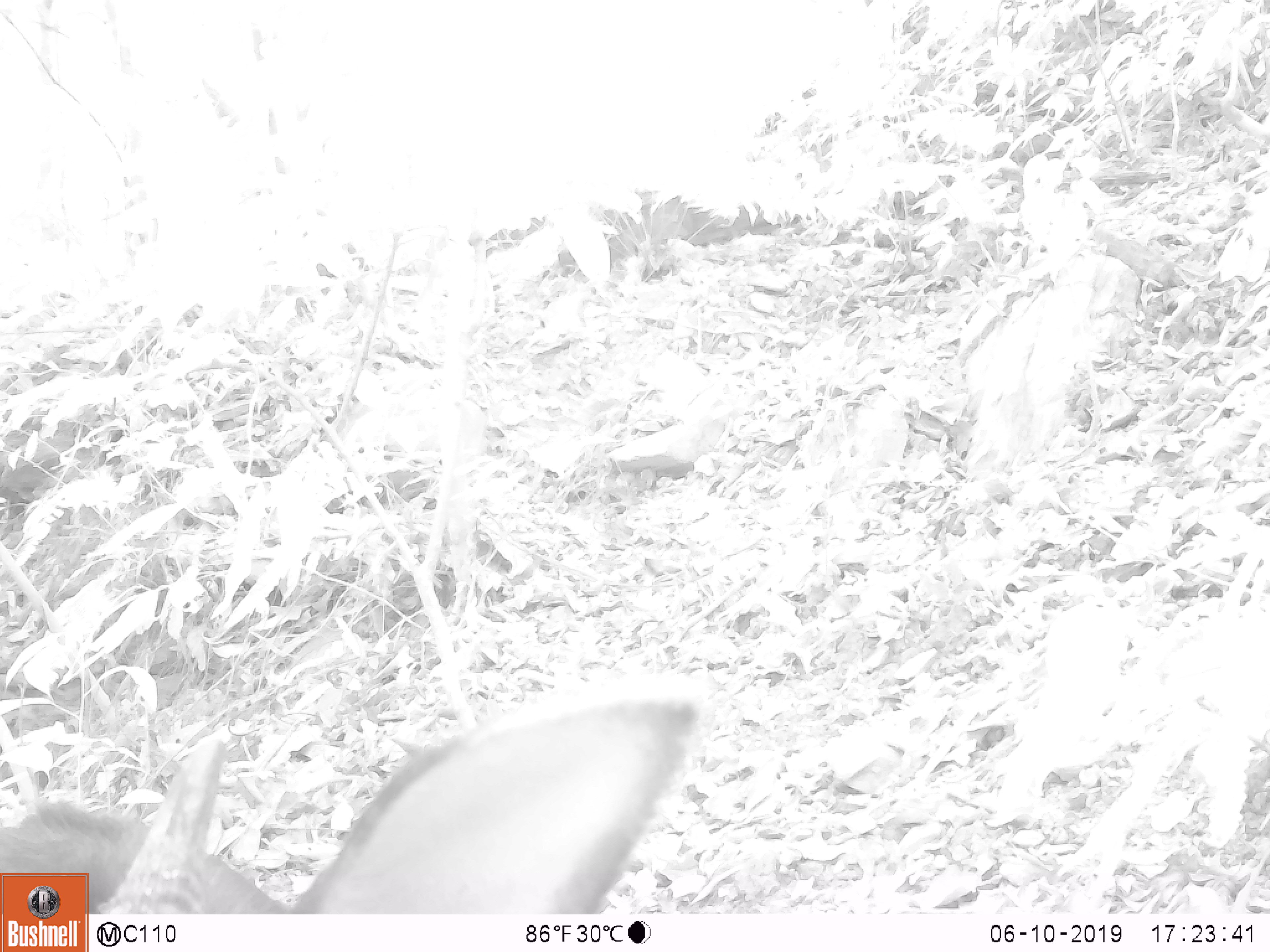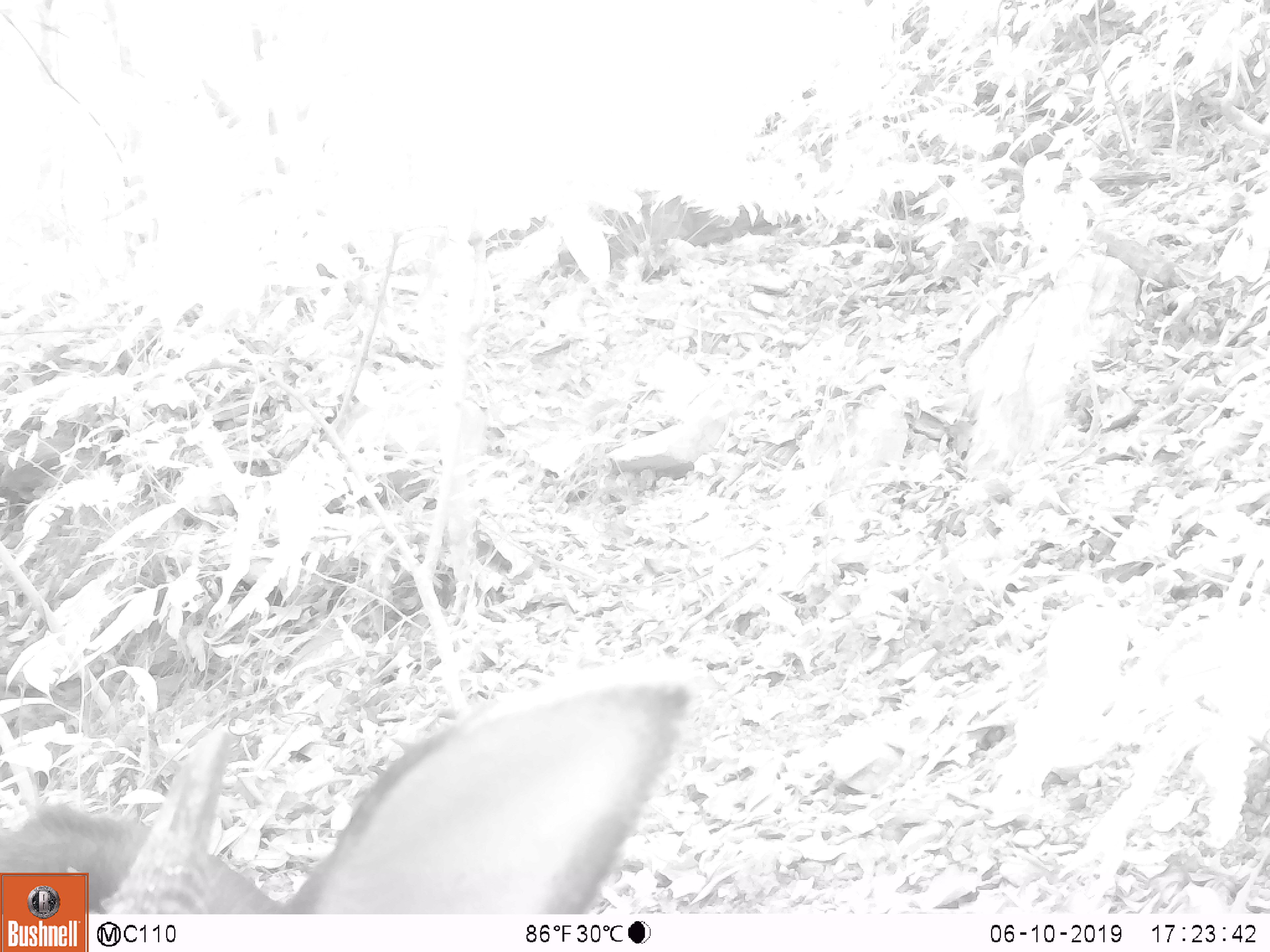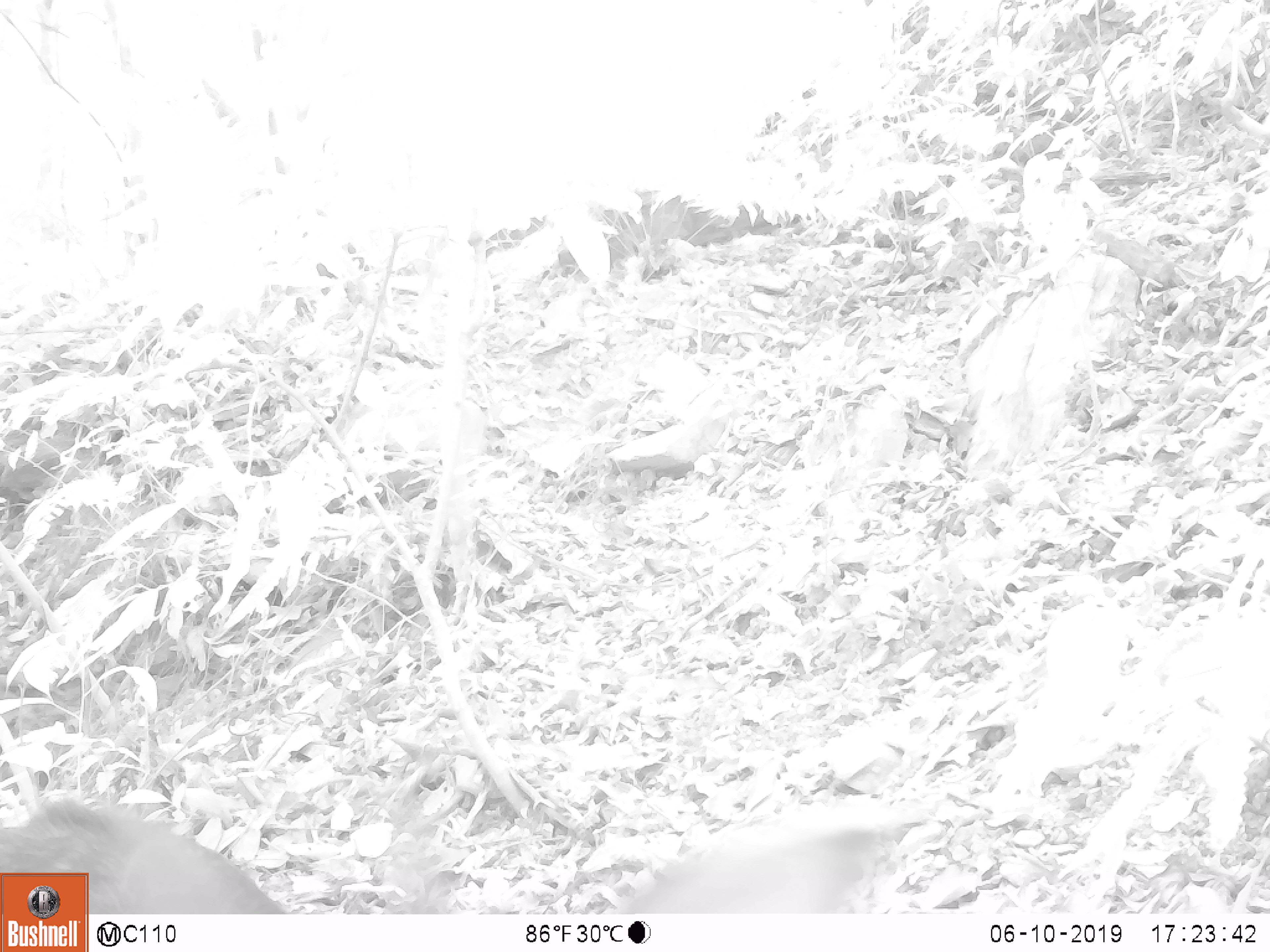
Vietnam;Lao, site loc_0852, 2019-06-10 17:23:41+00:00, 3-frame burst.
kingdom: Animalia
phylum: Chordata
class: Mammalia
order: Artiodactyla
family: Bovidae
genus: Capricornis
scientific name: Capricornis sumatraensis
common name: chinese serow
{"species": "chinese serow (Capricornis sumatraensis)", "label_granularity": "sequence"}